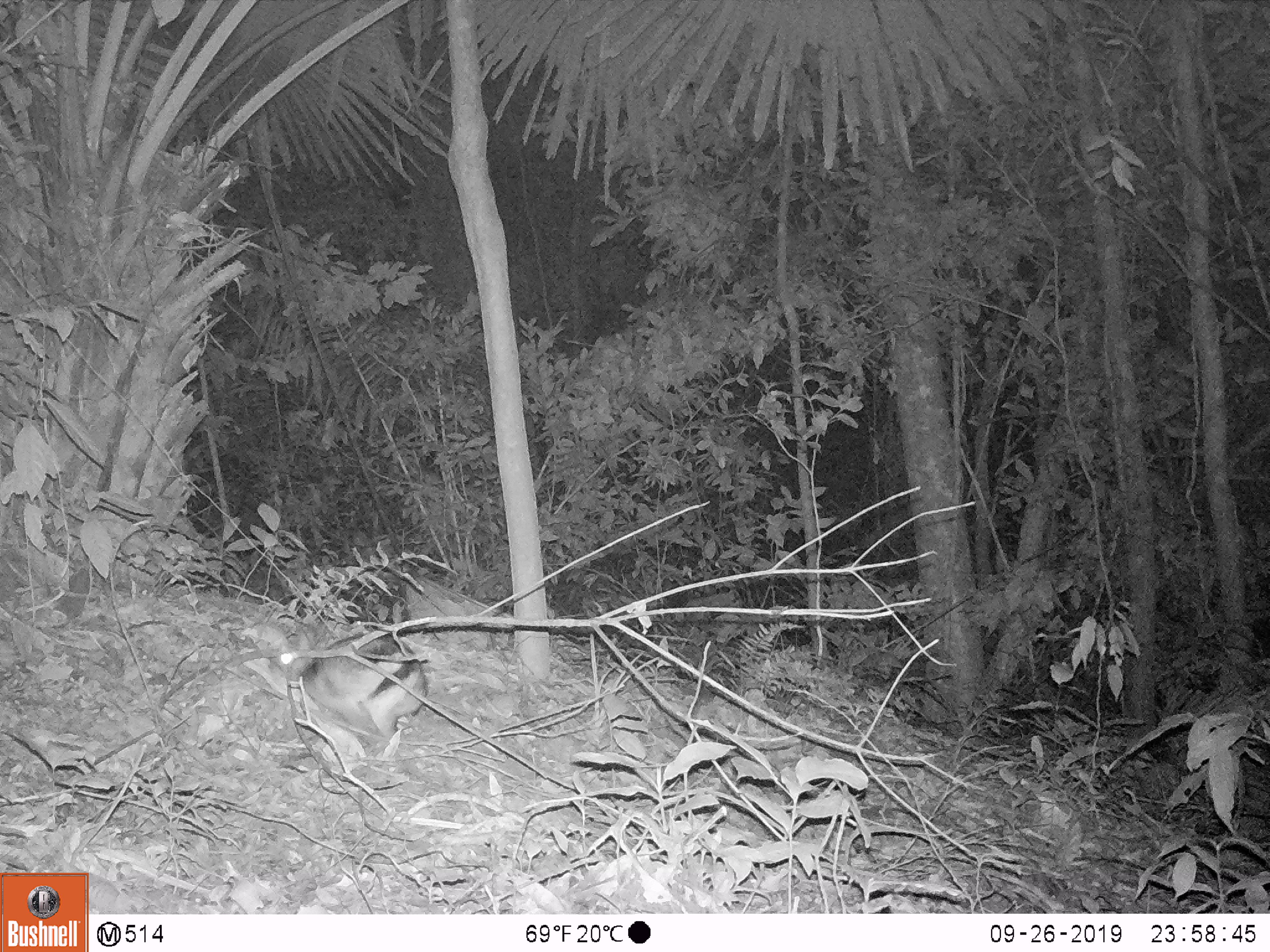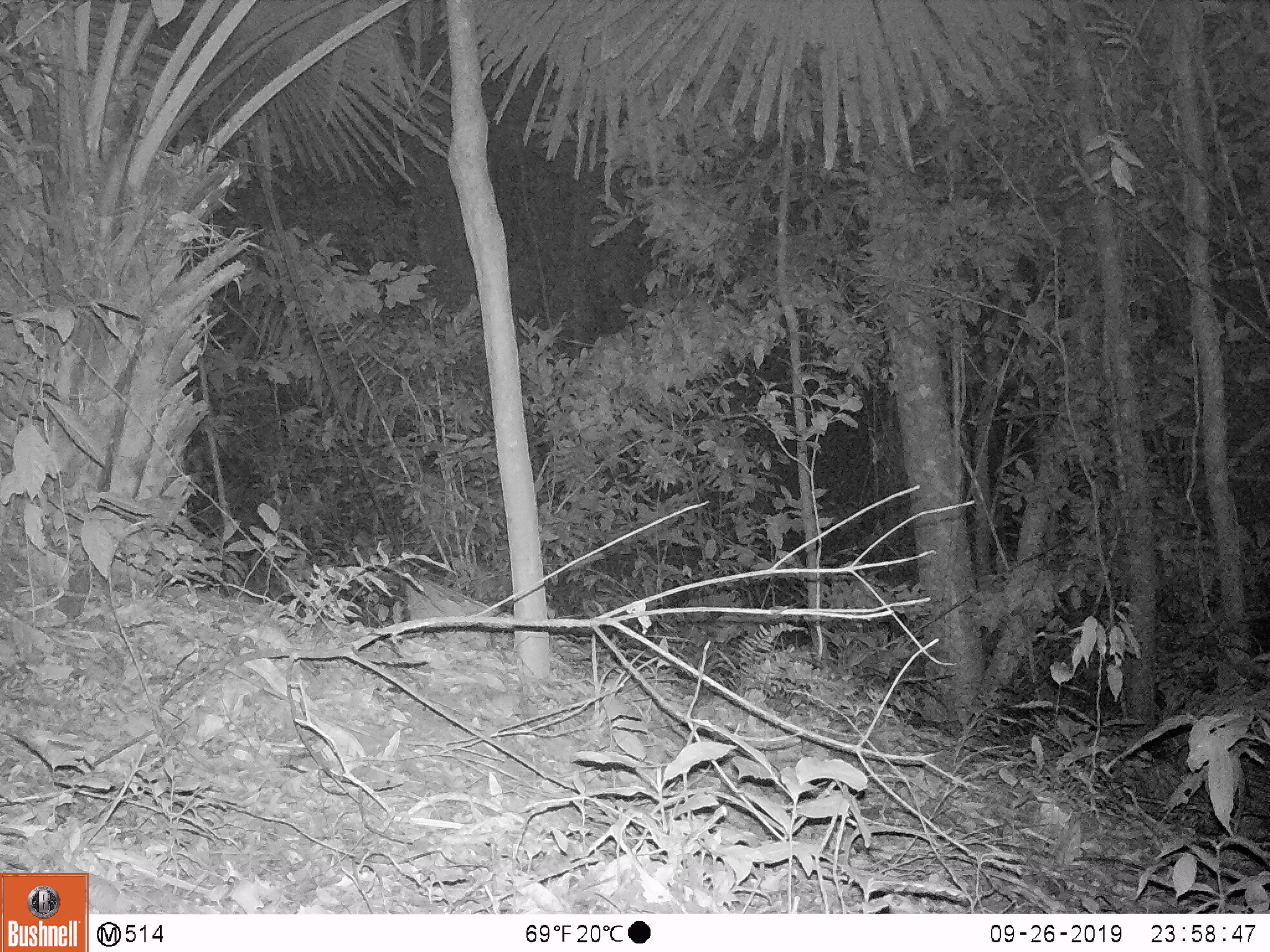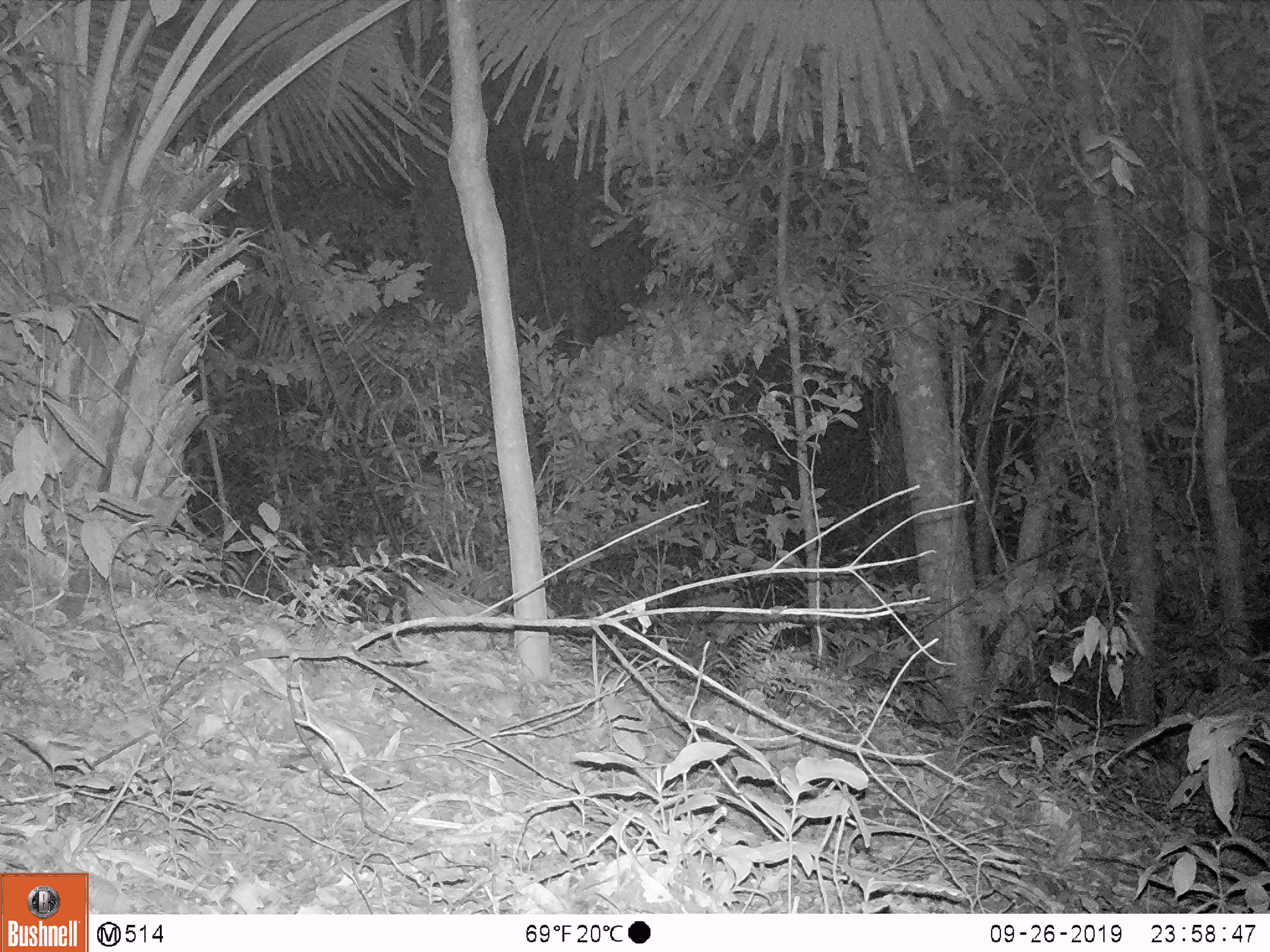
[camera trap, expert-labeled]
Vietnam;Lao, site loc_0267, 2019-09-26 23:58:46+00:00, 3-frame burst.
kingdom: Animalia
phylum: Chordata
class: Mammalia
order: Lagomorpha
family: Leporidae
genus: Nesolagus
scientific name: Nesolagus timminsi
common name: annamite striped rabbit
Annamite striped rabbit (Nesolagus timminsi). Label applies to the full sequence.